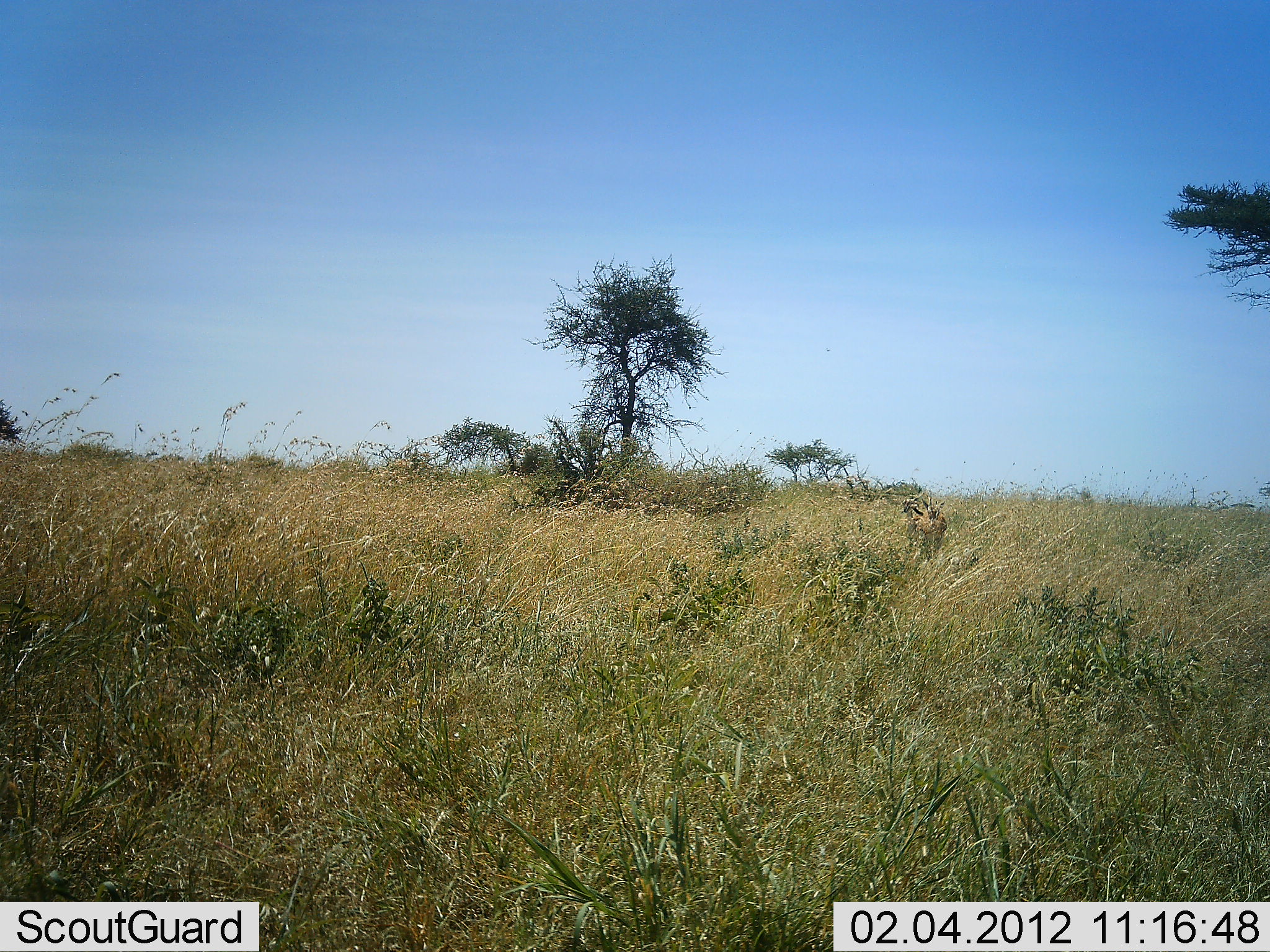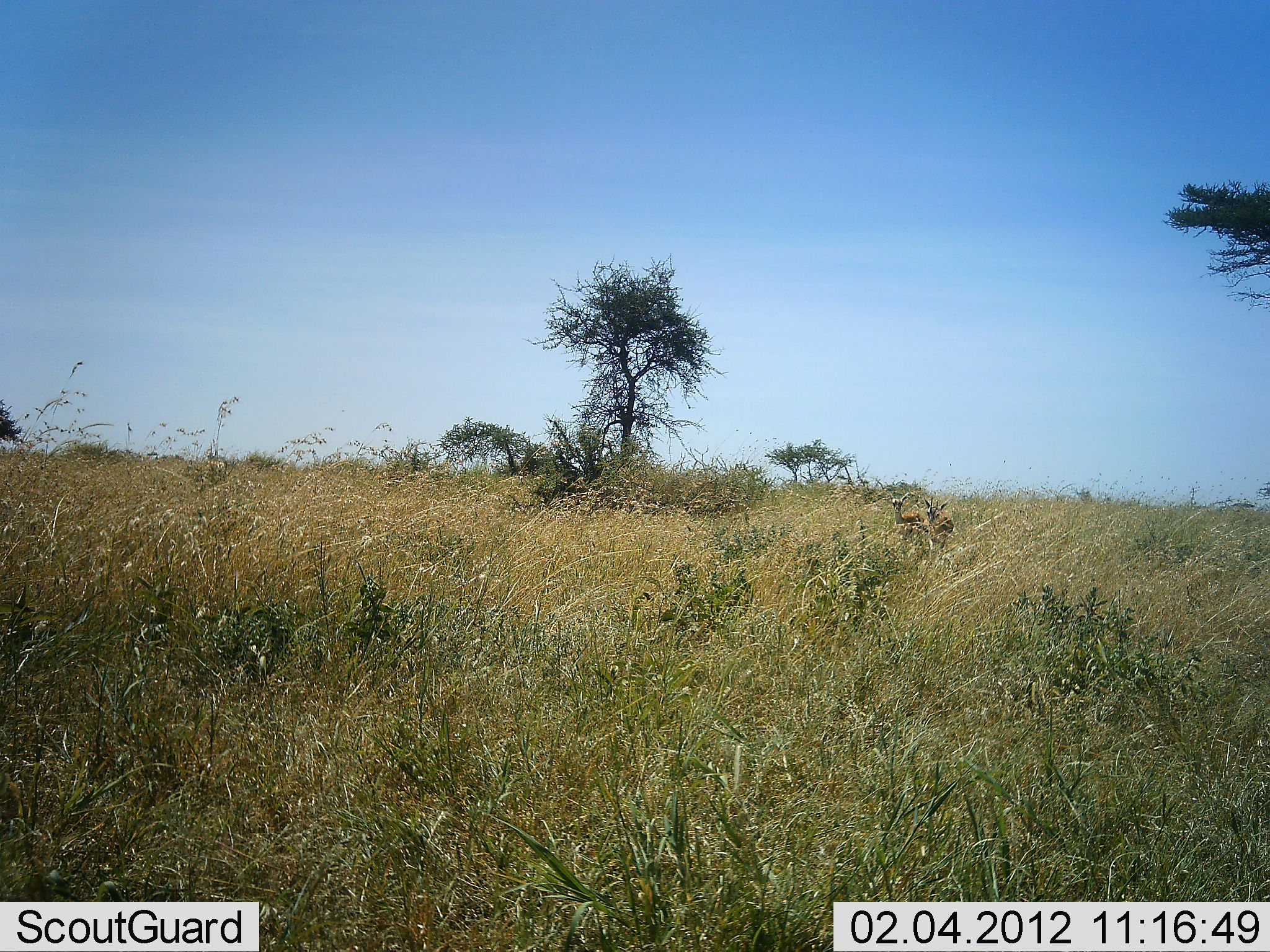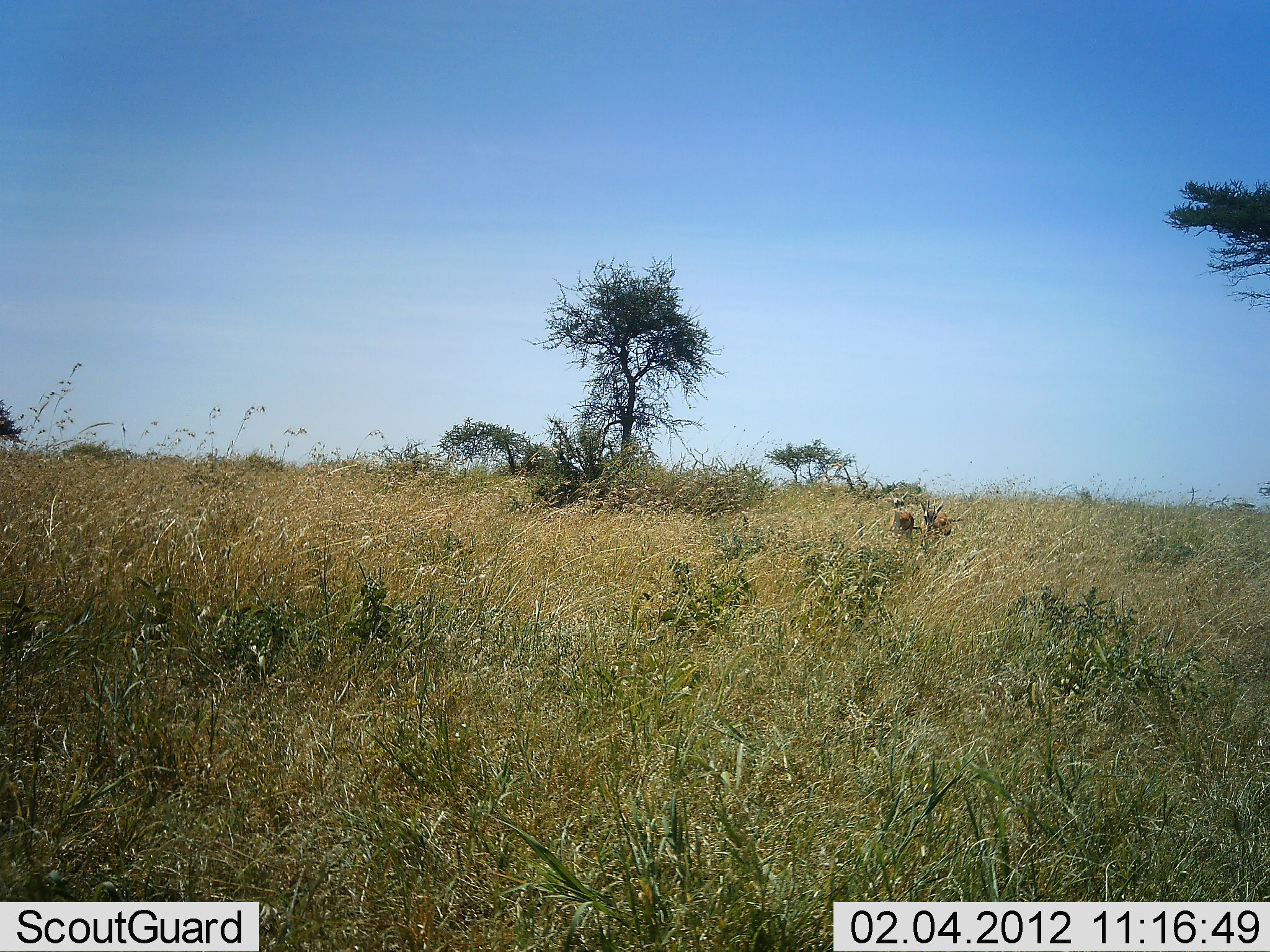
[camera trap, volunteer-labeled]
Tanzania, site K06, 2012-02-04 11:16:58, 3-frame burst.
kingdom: Animalia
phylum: Chordata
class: Mammalia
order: Artiodactyla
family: Bovidae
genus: Eudorcas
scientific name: Eudorcas thomsonii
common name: thomson's gazelle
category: gazellethomsons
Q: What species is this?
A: Gazellethomsons (thomson's gazelle) (Eudorcas thomsonii).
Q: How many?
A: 2.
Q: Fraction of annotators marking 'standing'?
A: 55%.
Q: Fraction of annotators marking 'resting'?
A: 0%.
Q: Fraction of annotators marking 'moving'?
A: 64%.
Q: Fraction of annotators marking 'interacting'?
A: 9%.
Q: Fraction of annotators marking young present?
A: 0%.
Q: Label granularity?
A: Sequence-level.